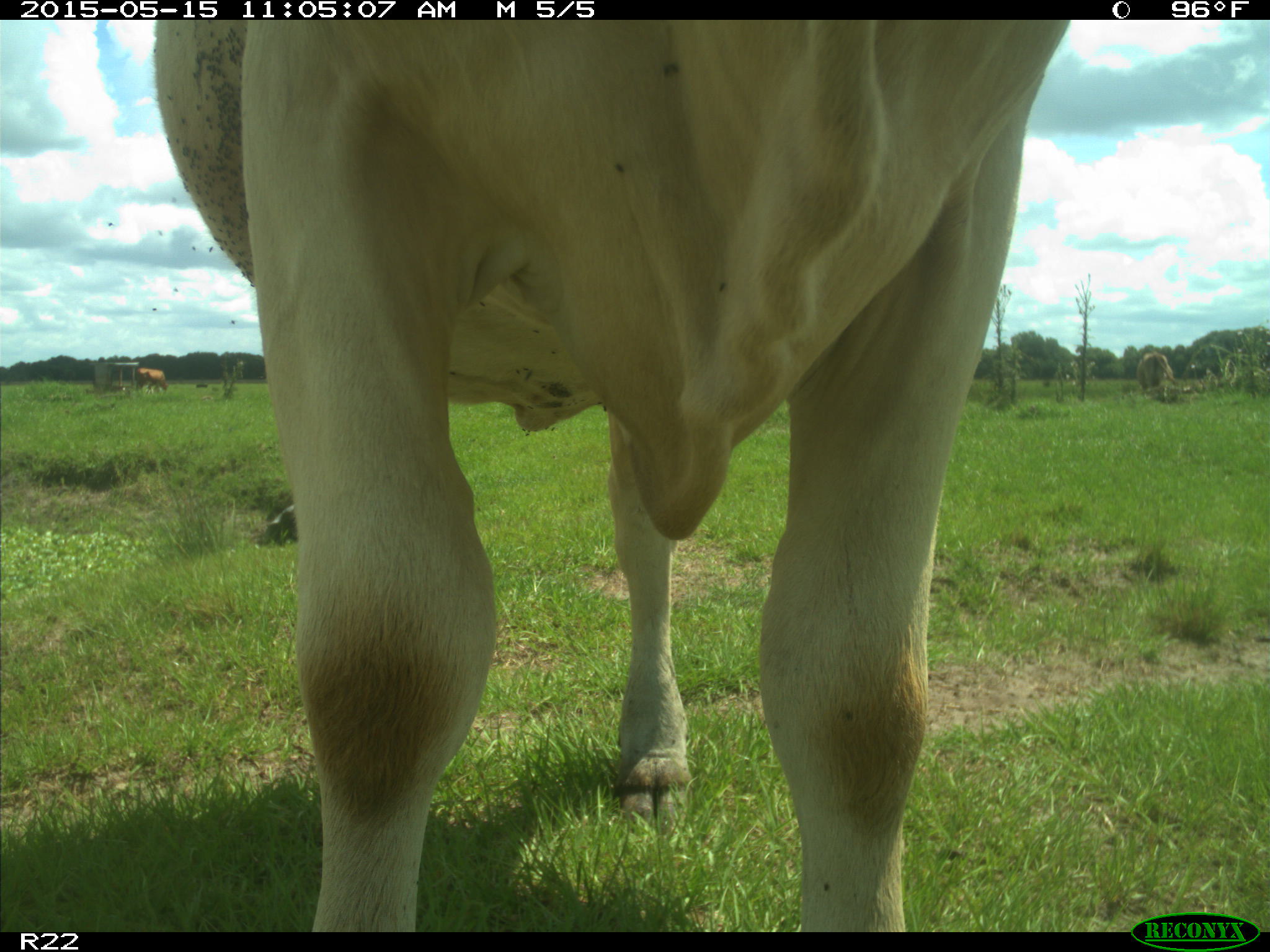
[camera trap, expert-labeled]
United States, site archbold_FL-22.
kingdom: Animalia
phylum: Chordata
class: Mammalia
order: Artiodactyla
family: Bovidae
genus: Bos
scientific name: Bos taurus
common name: domestic cow